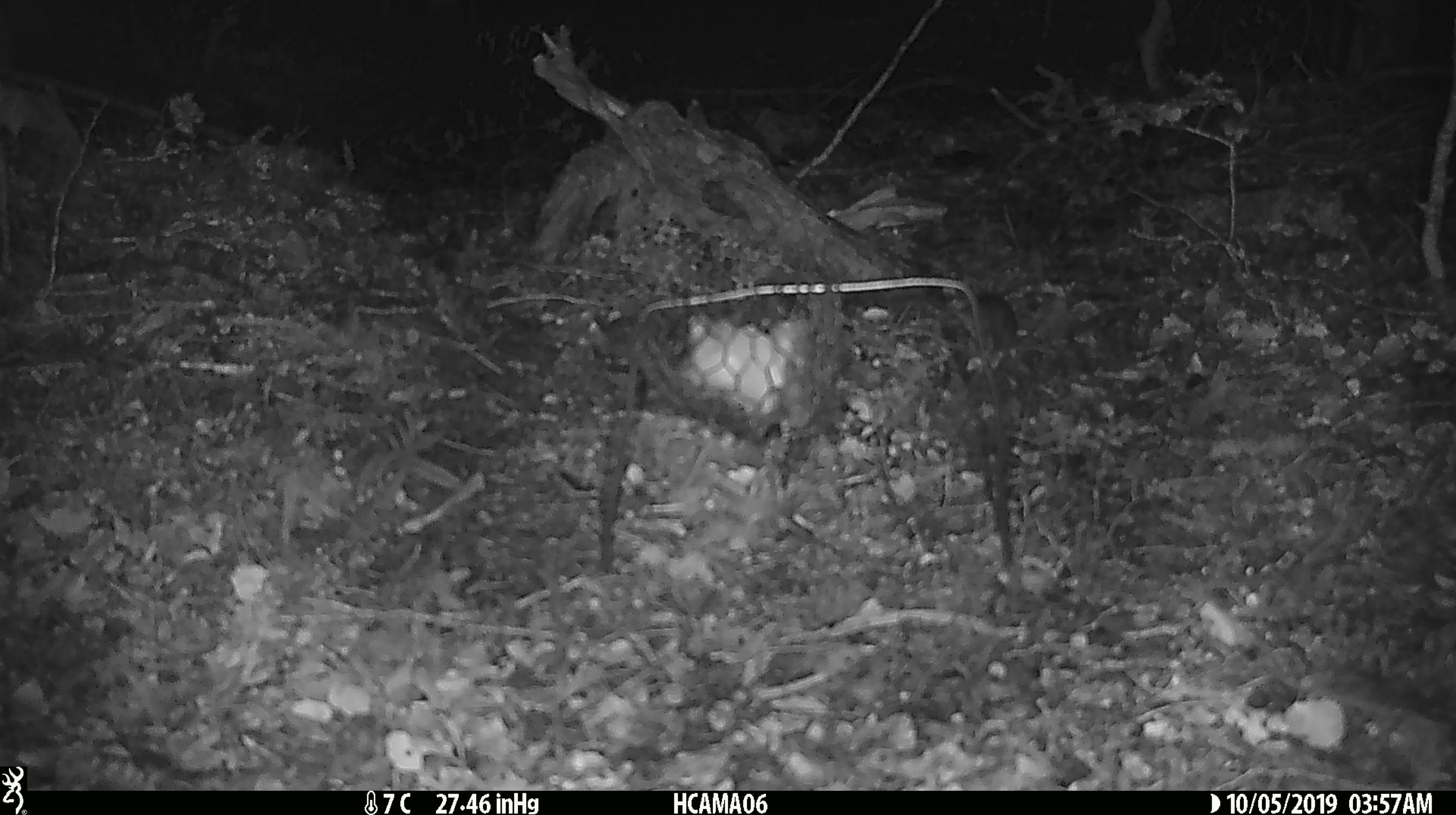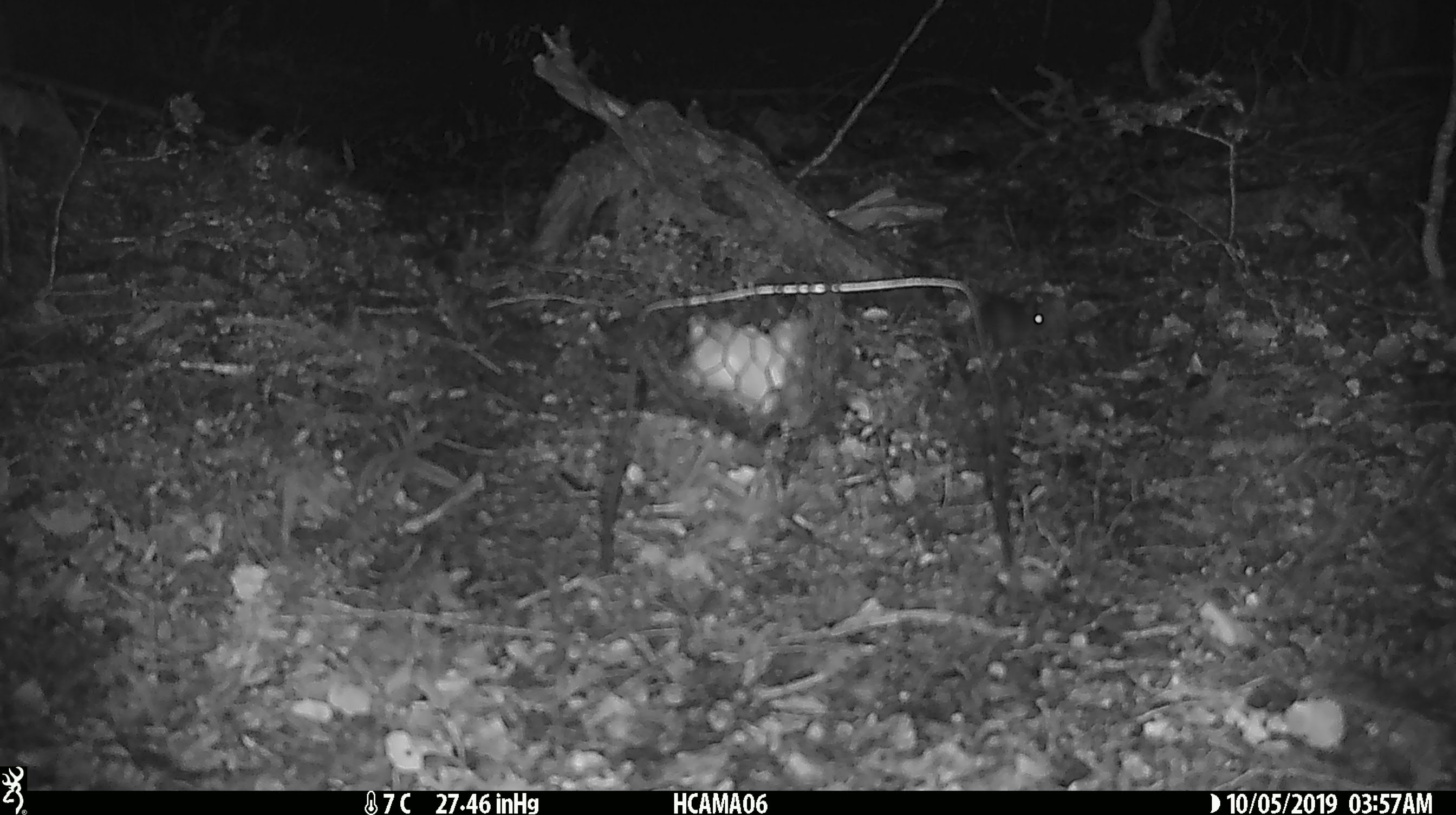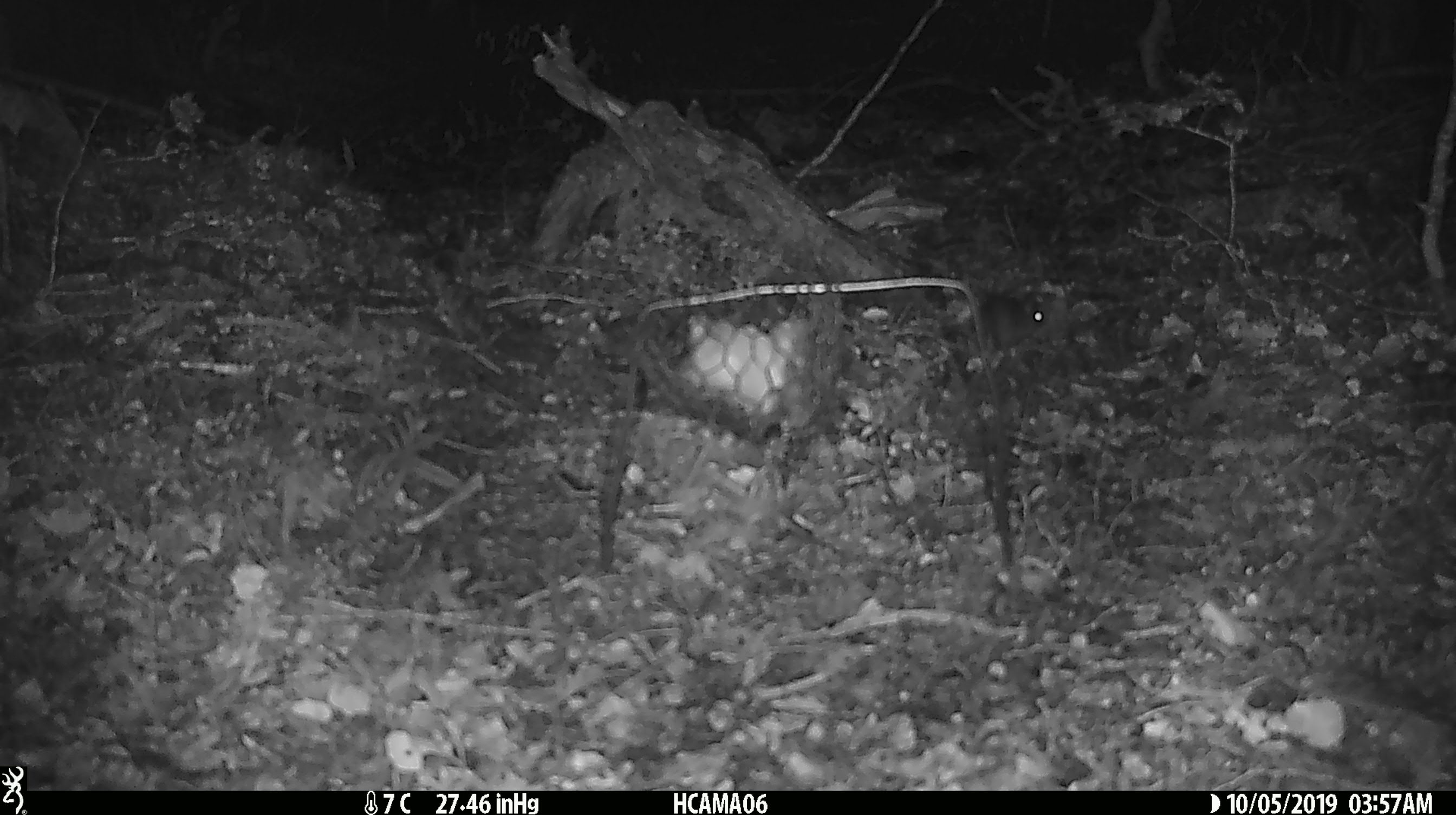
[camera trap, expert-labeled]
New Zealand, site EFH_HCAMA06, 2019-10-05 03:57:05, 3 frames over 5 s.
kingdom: Animalia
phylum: Chordata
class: Mammalia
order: Rodentia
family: Muridae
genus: Mus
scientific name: Mus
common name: mouse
Mouse (Mus).